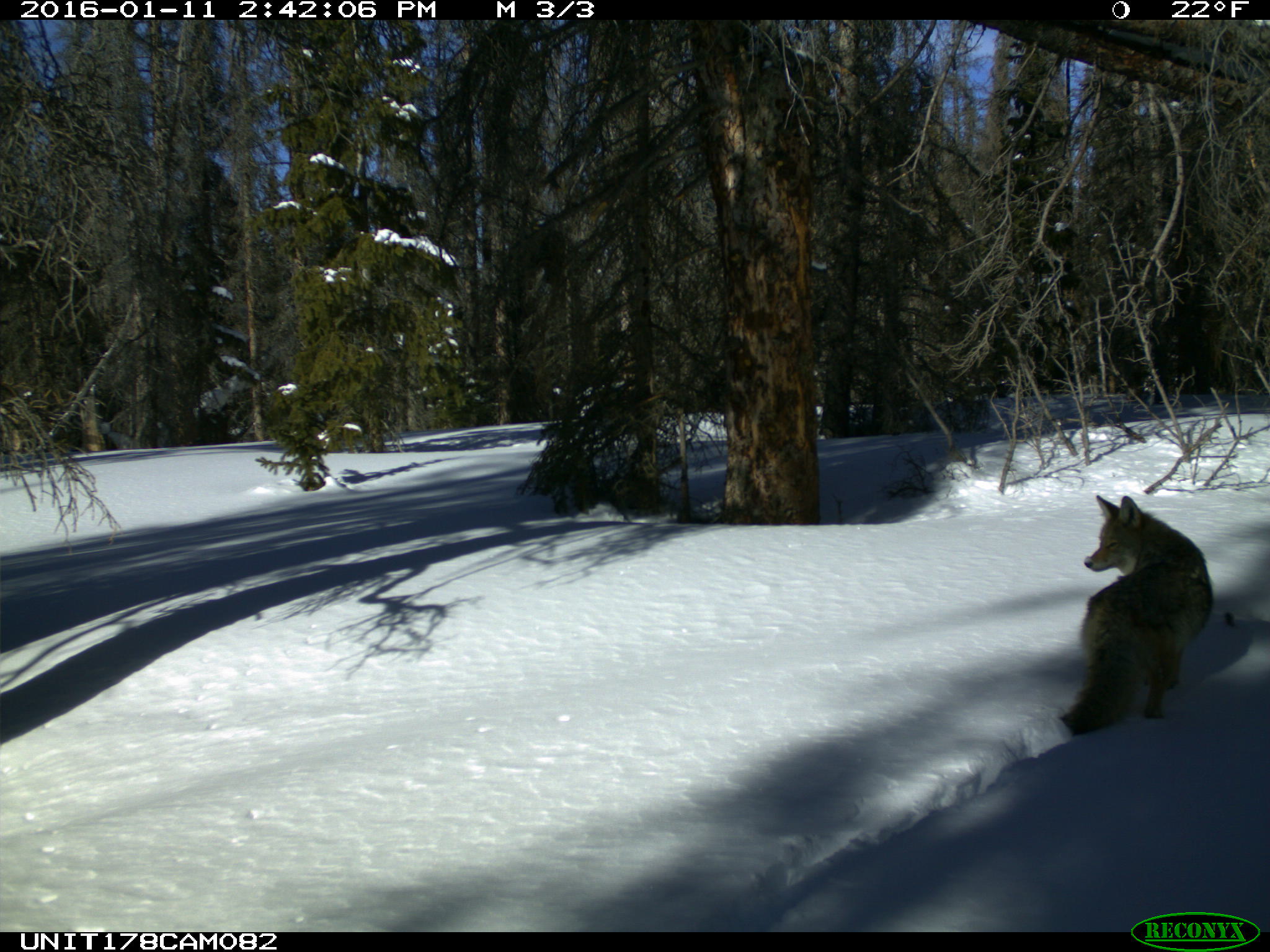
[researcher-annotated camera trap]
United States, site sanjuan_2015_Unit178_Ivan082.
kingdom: Animalia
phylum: Chordata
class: Mammalia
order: Carnivora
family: Canidae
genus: Canis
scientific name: Canis latrans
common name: coyote